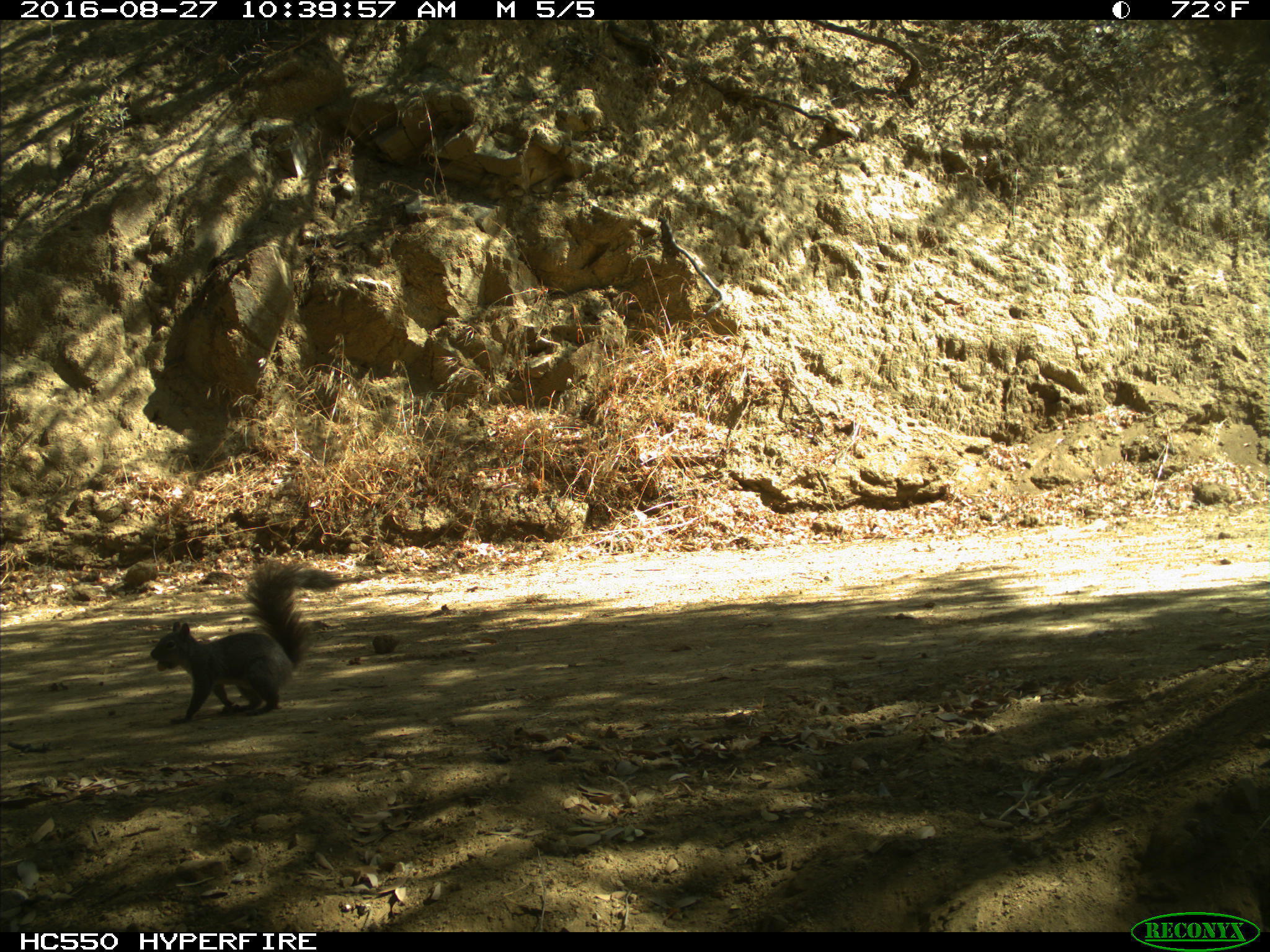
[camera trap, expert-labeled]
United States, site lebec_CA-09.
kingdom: Animalia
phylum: Chordata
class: Mammalia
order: Rodentia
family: Sciuridae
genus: Sciurus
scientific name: Sciurus carolinensis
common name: eastern gray squirrel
Sciurus carolinensis (eastern gray squirrel).